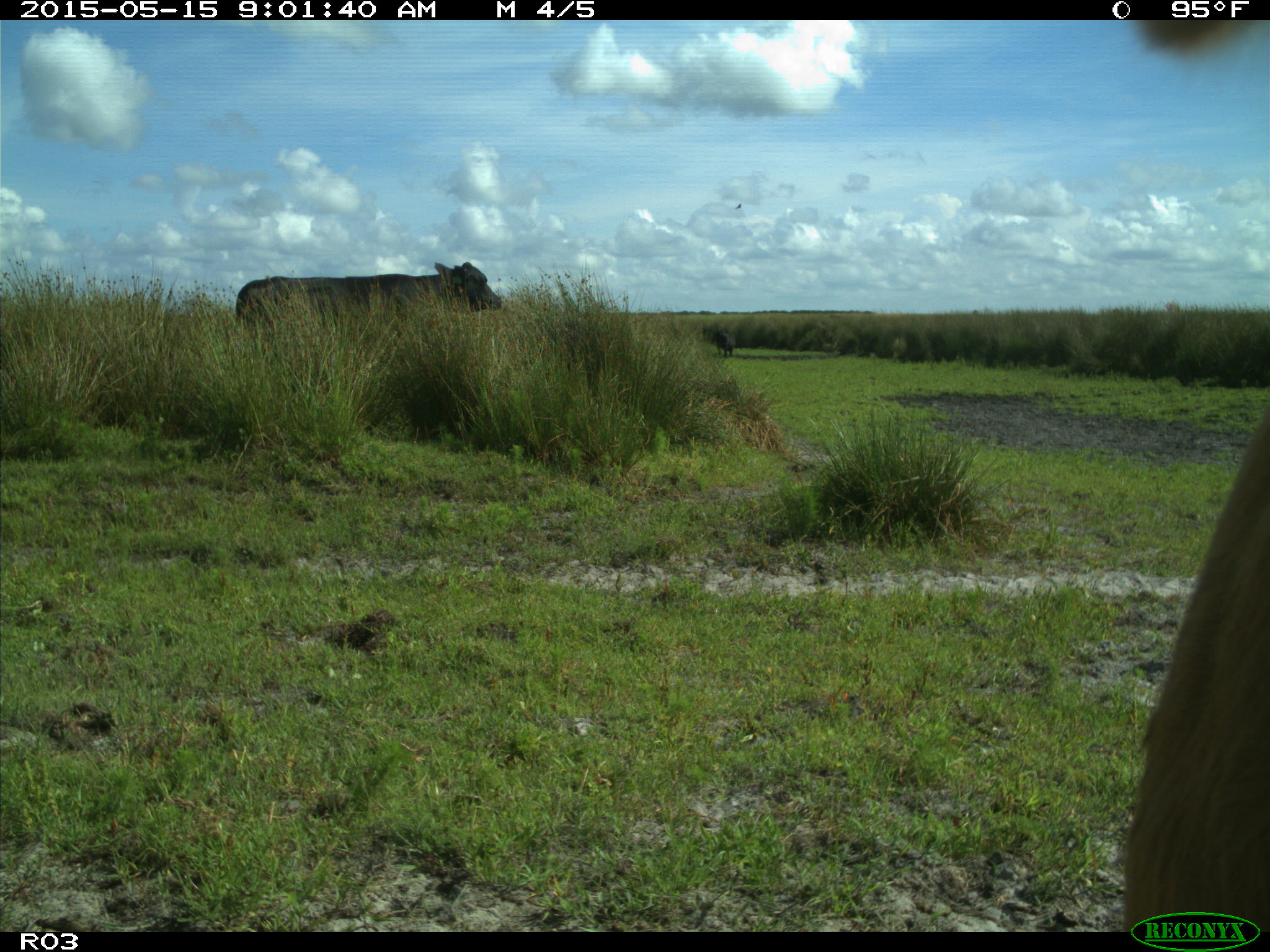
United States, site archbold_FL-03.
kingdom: Animalia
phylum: Chordata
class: Mammalia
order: Artiodactyla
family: Bovidae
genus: Bos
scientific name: Bos taurus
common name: domestic cow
Bos taurus (domestic cow).